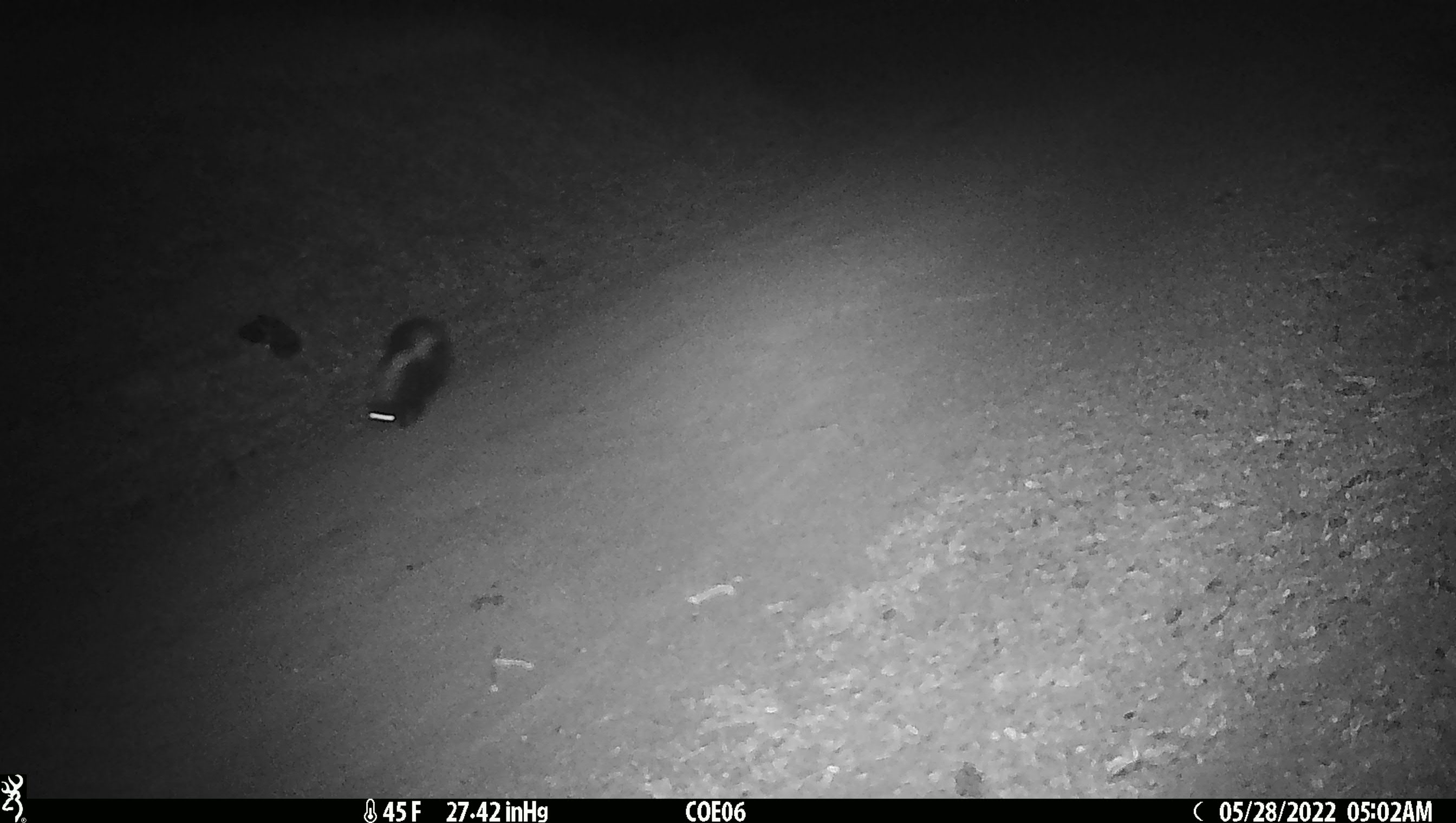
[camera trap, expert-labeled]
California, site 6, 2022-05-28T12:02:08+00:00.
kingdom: Animalia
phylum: Chordata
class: Mammalia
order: Carnivora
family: Mephitidae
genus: Mephitis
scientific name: Mephitis mephitis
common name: striped skunk